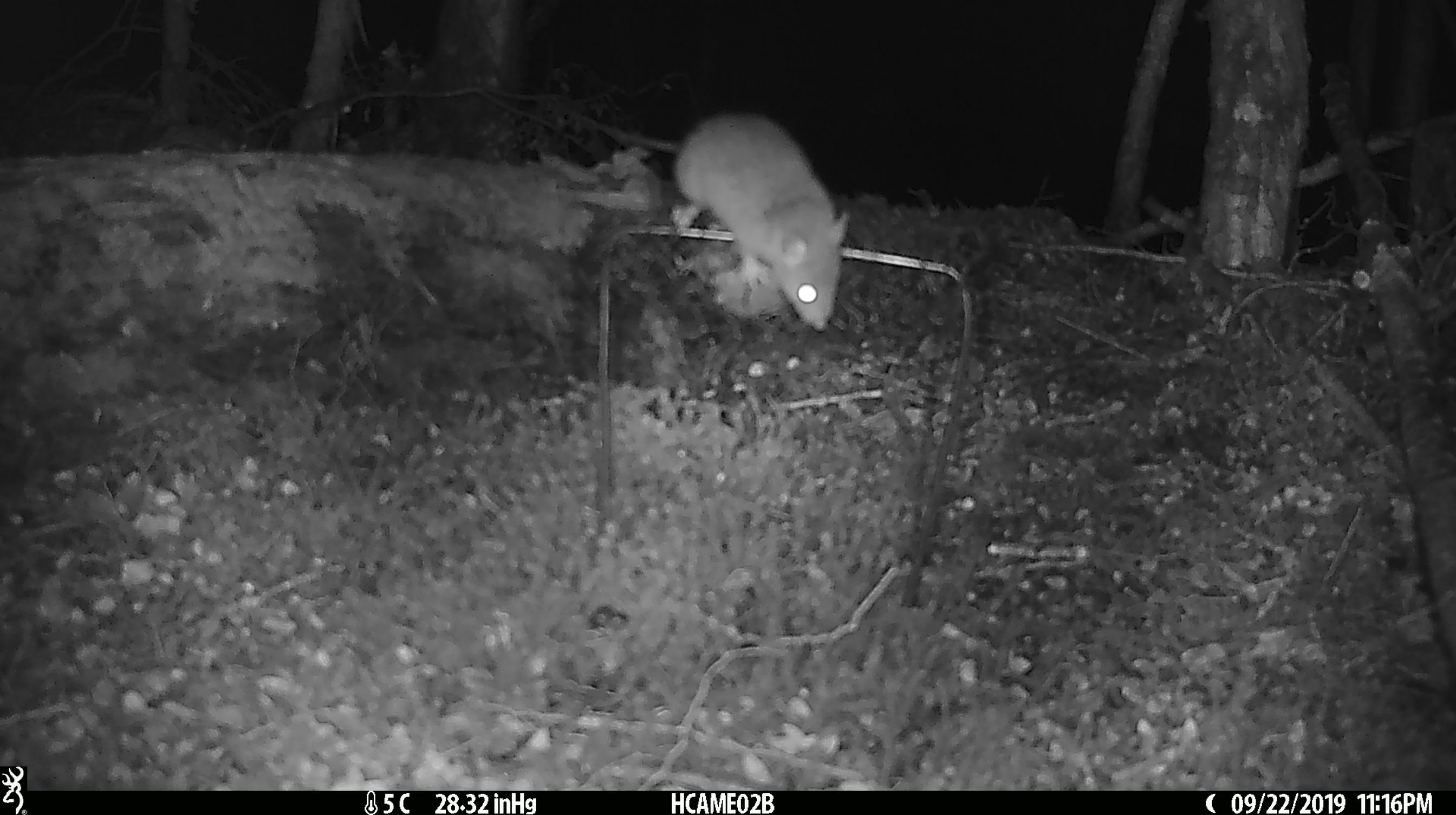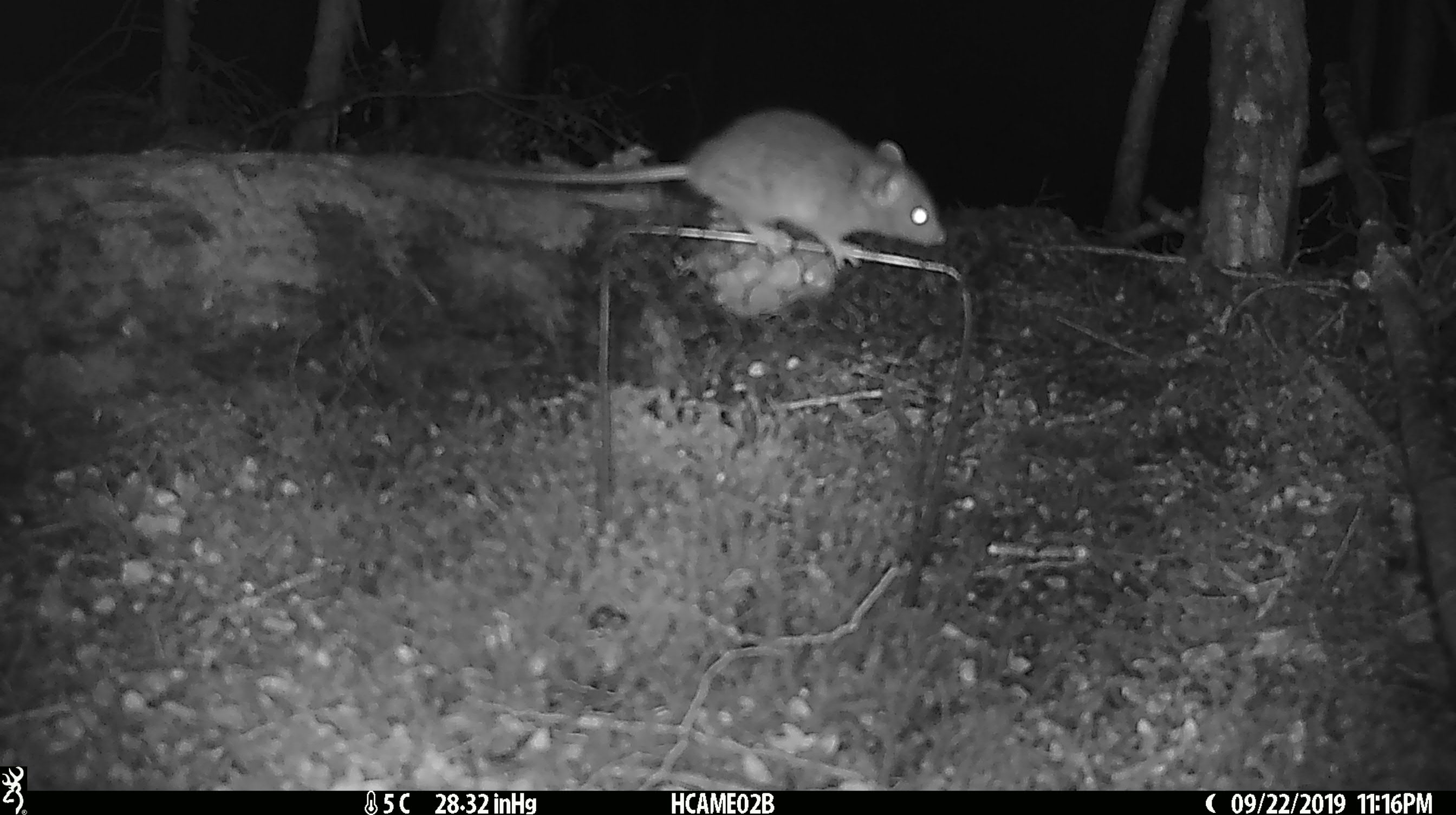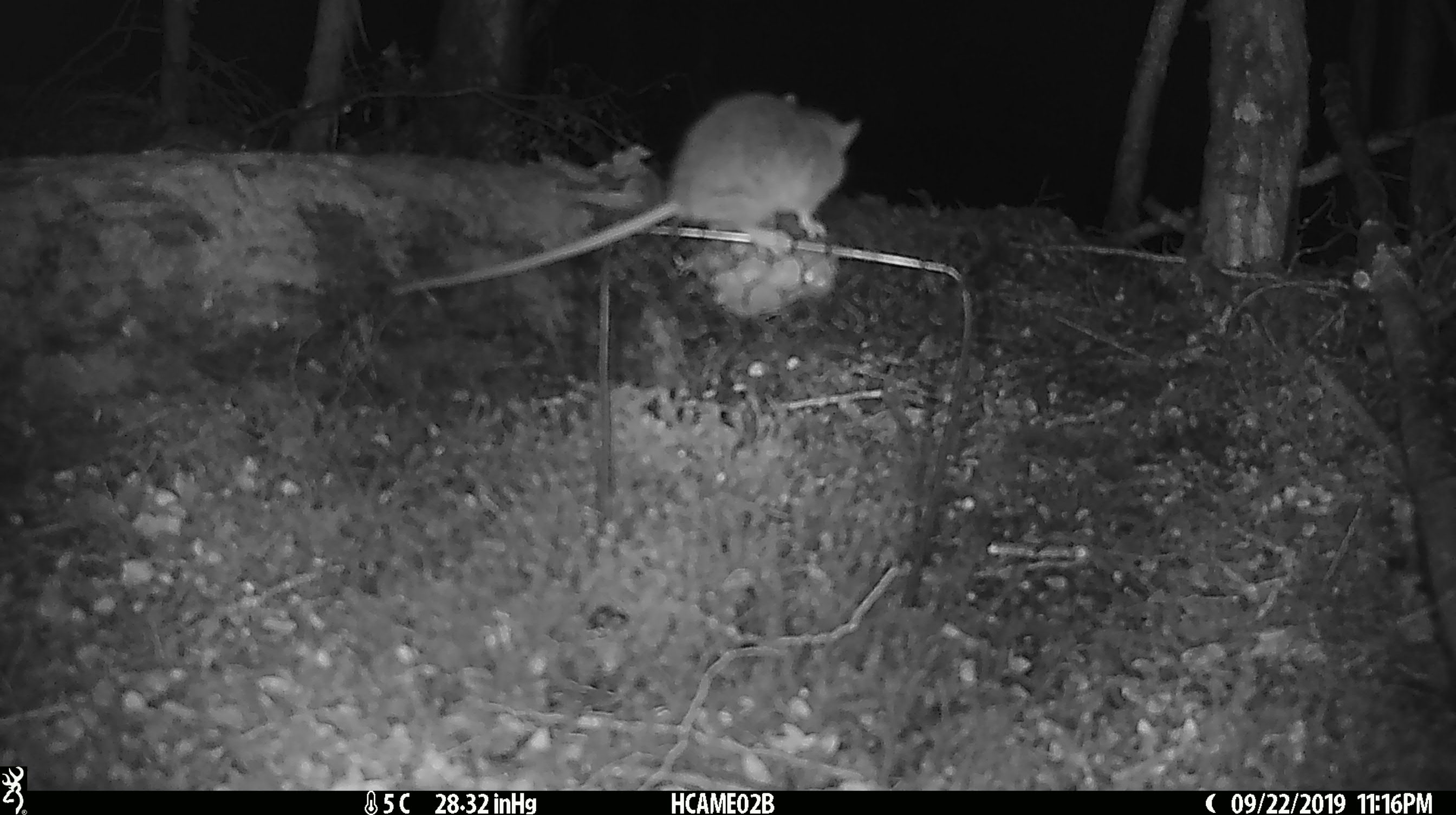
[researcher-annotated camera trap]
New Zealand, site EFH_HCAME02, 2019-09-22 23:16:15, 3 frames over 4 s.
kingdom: Animalia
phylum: Chordata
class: Mammalia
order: Rodentia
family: Muridae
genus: Mus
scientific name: Mus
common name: mouse